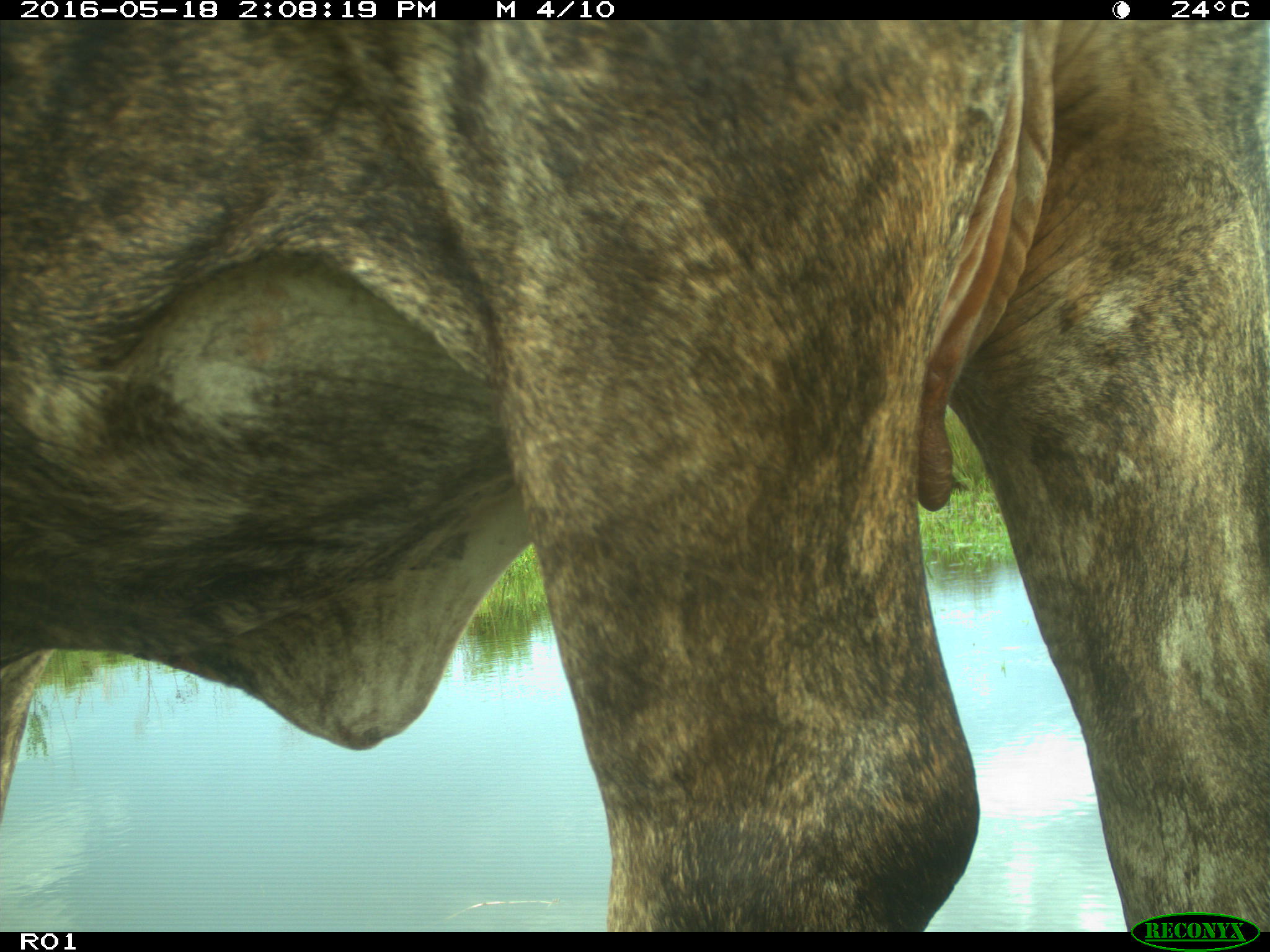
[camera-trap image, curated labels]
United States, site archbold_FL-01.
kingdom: Animalia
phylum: Chordata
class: Mammalia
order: Artiodactyla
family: Bovidae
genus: Bos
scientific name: Bos taurus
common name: domestic cow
Bos taurus (domestic cow).